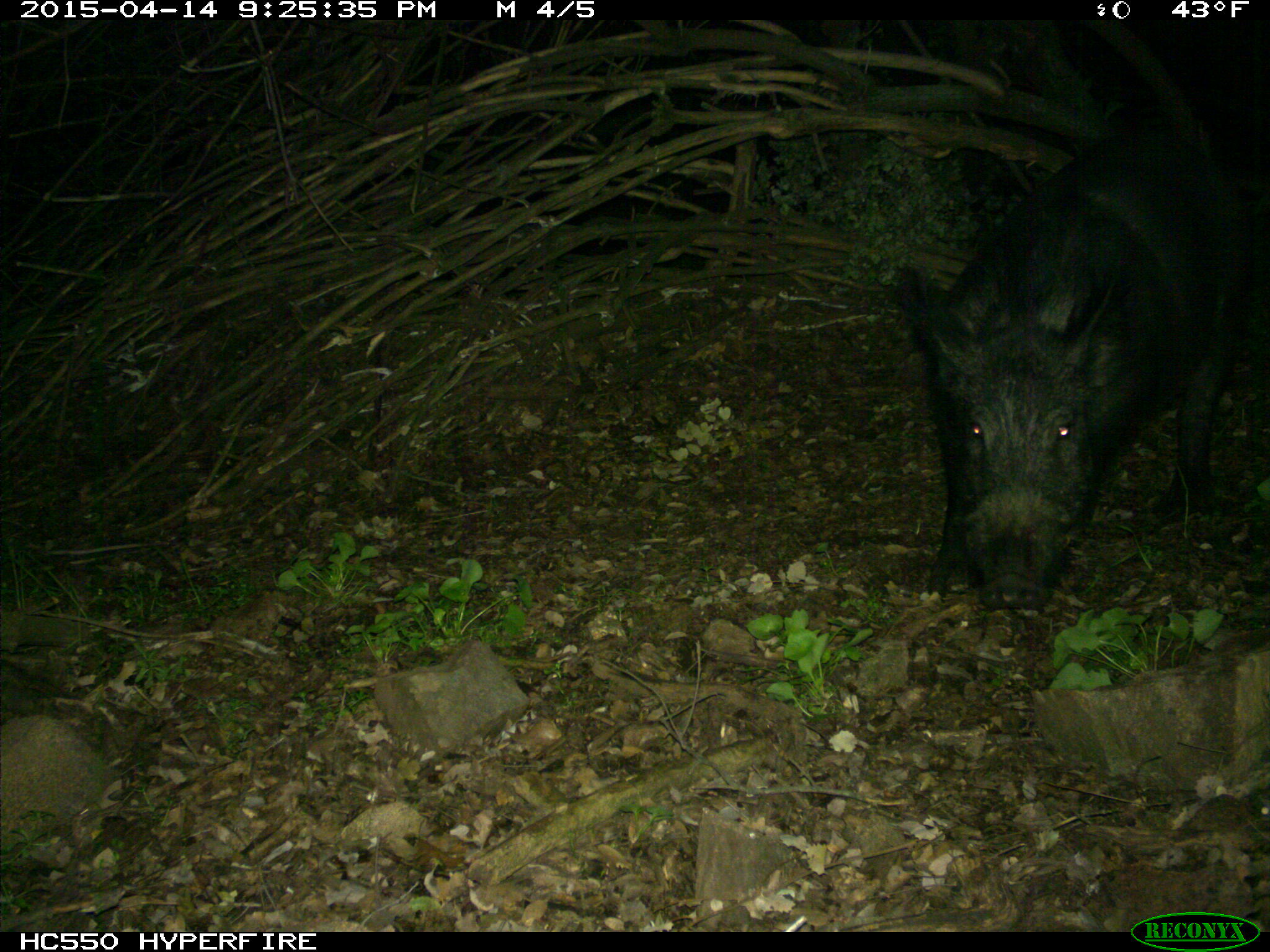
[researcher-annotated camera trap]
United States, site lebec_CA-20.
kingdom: Animalia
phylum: Chordata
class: Mammalia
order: Artiodactyla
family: Suidae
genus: Sus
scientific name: Sus scrofa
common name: wild boar